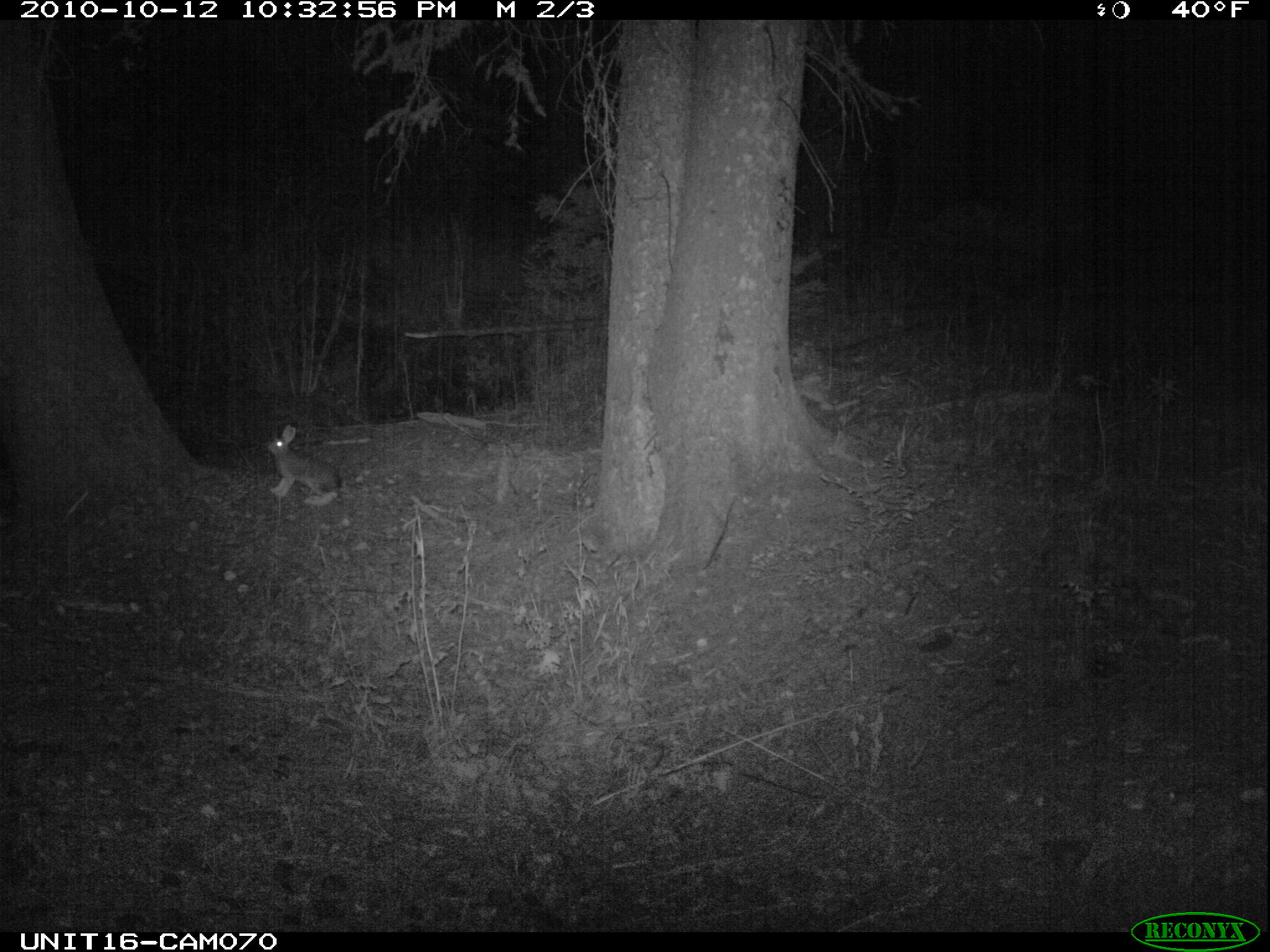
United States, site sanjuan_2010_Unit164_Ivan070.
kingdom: Animalia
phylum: Chordata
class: Mammalia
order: Lagomorpha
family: Leporidae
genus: Lepus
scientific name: Lepus americanus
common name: snowshoe hare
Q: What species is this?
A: Lepus americanus (snowshoe hare).